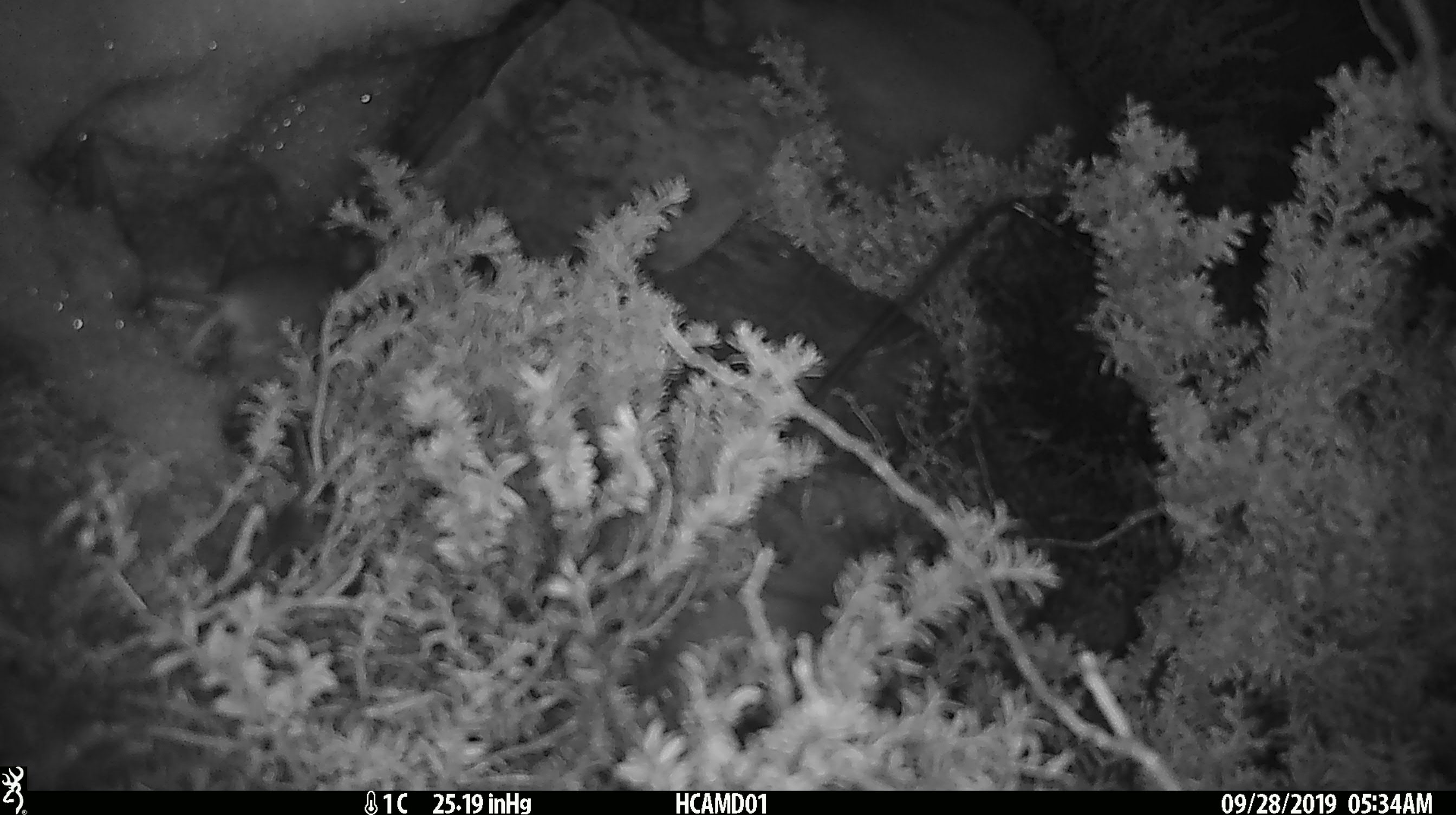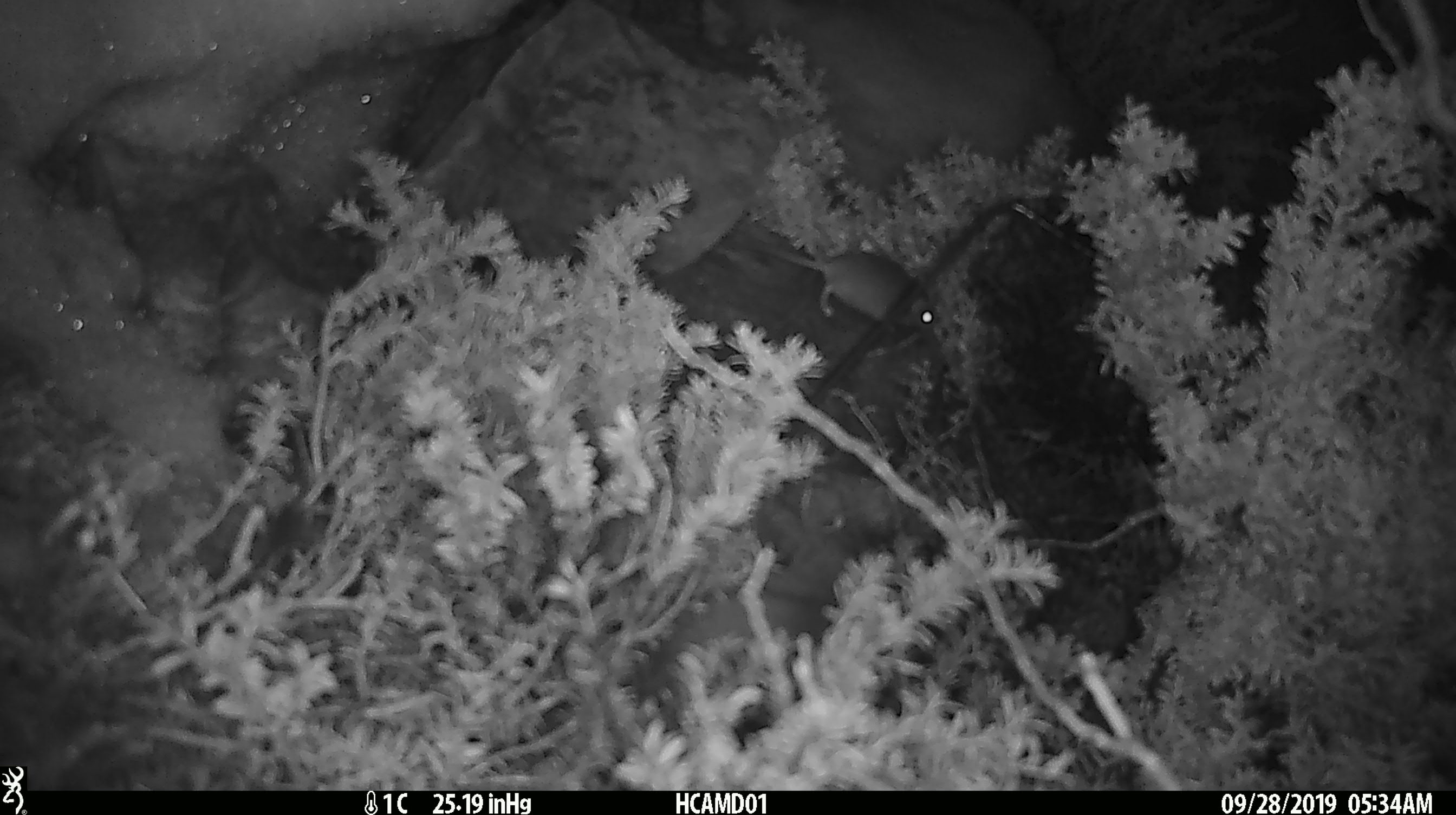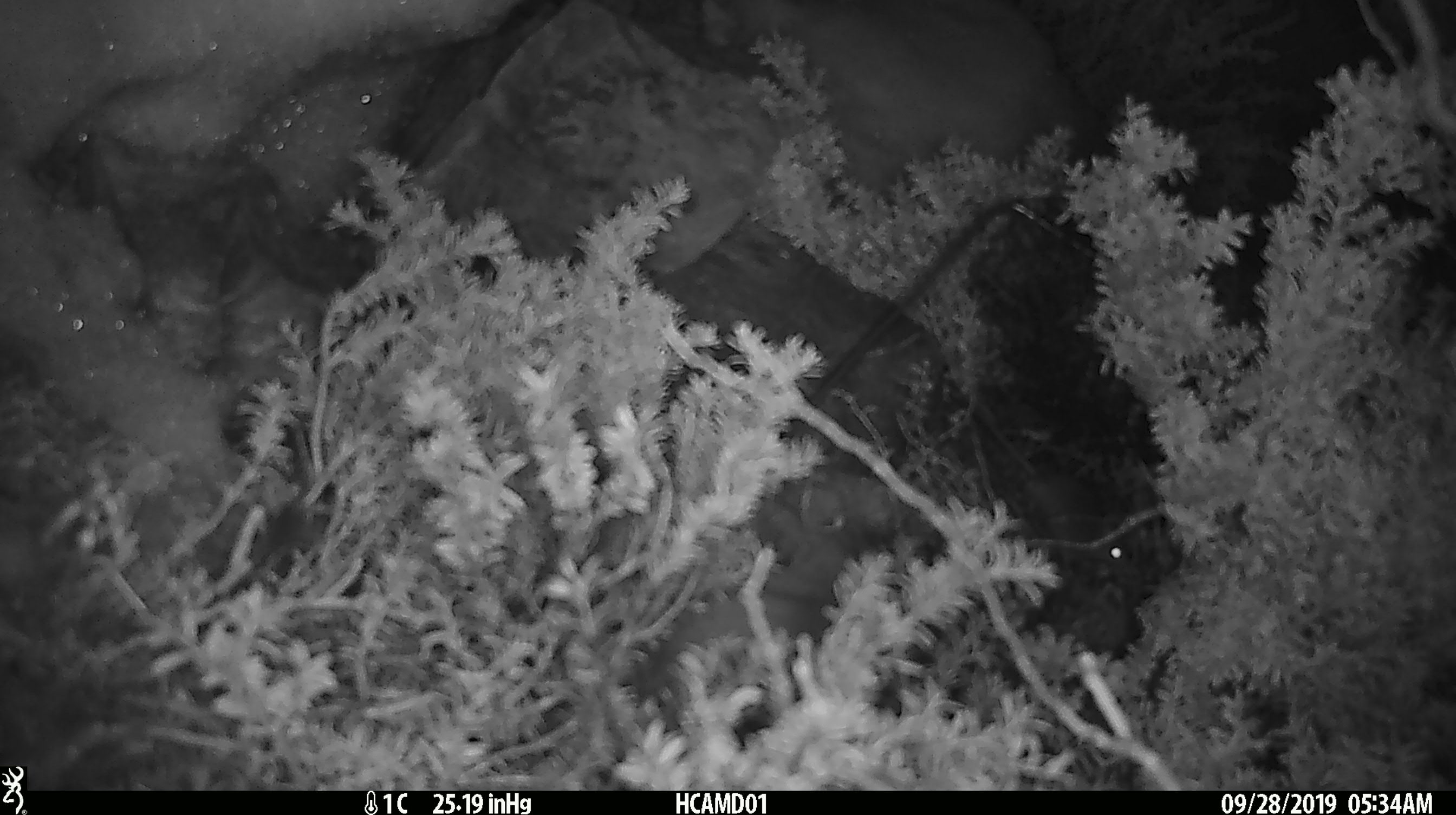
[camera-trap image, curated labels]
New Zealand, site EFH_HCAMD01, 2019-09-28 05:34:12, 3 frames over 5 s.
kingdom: Animalia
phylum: Chordata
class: Mammalia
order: Rodentia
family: Muridae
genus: Mus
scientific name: Mus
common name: mouse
Mouse (Mus).